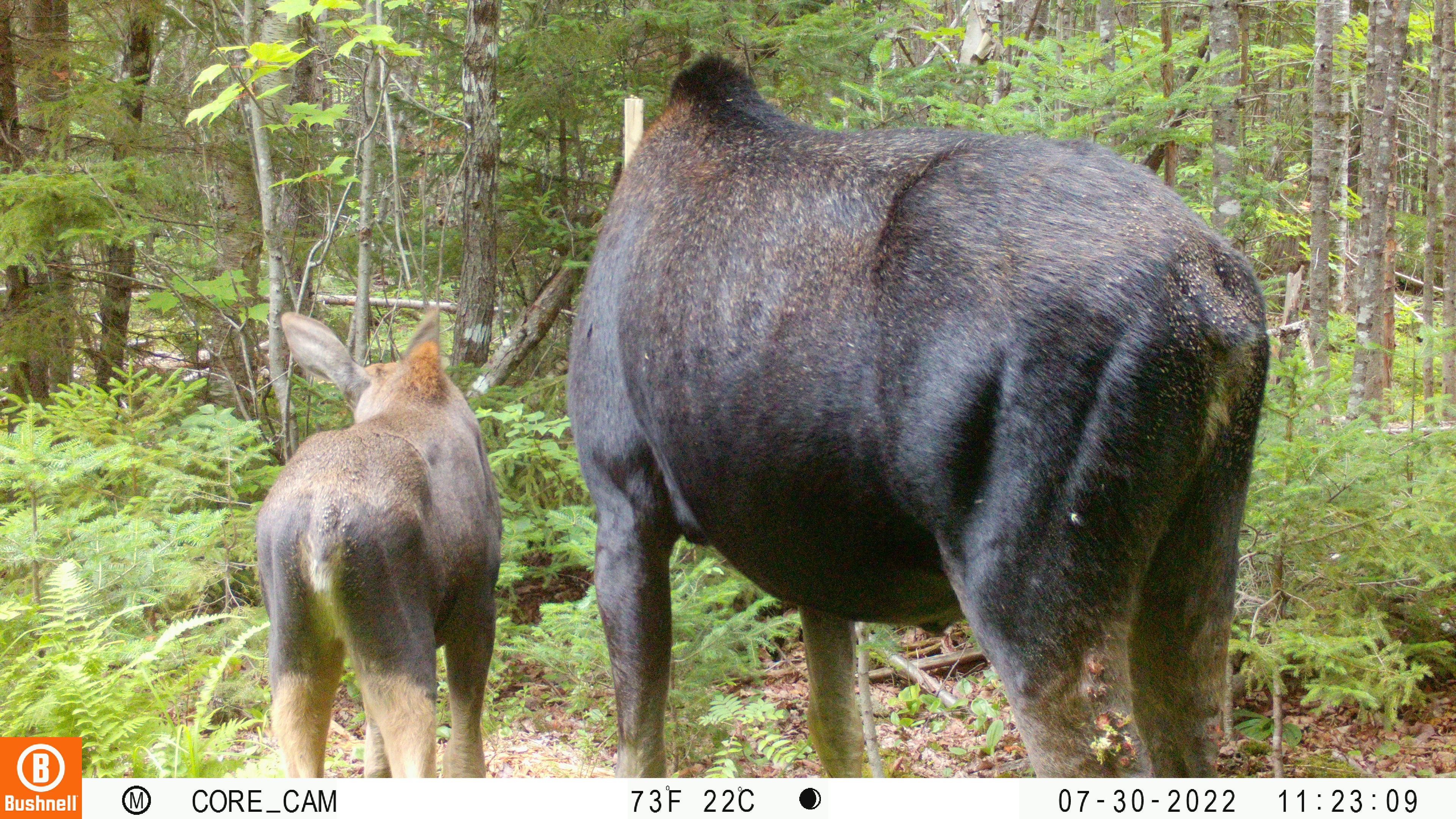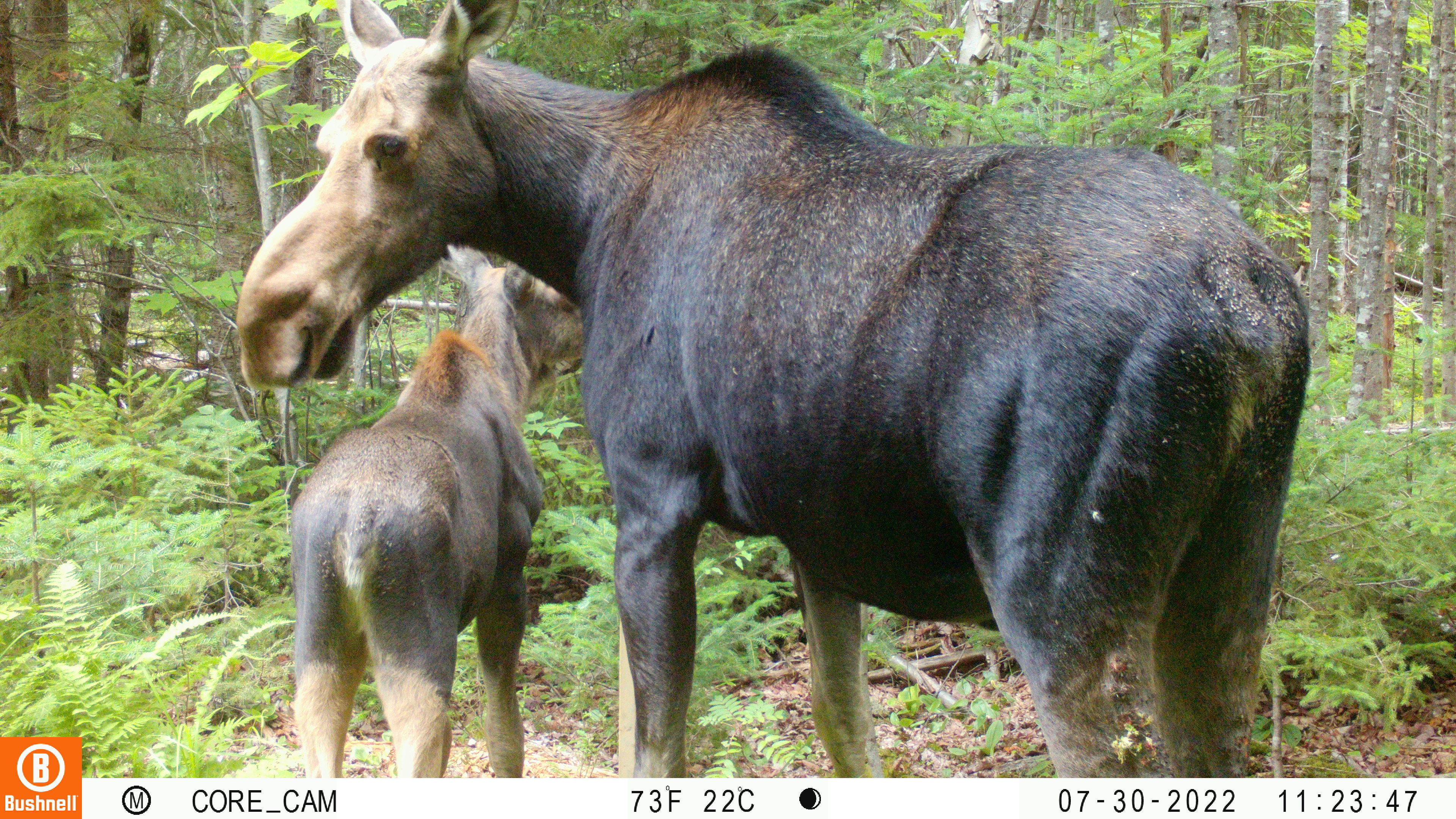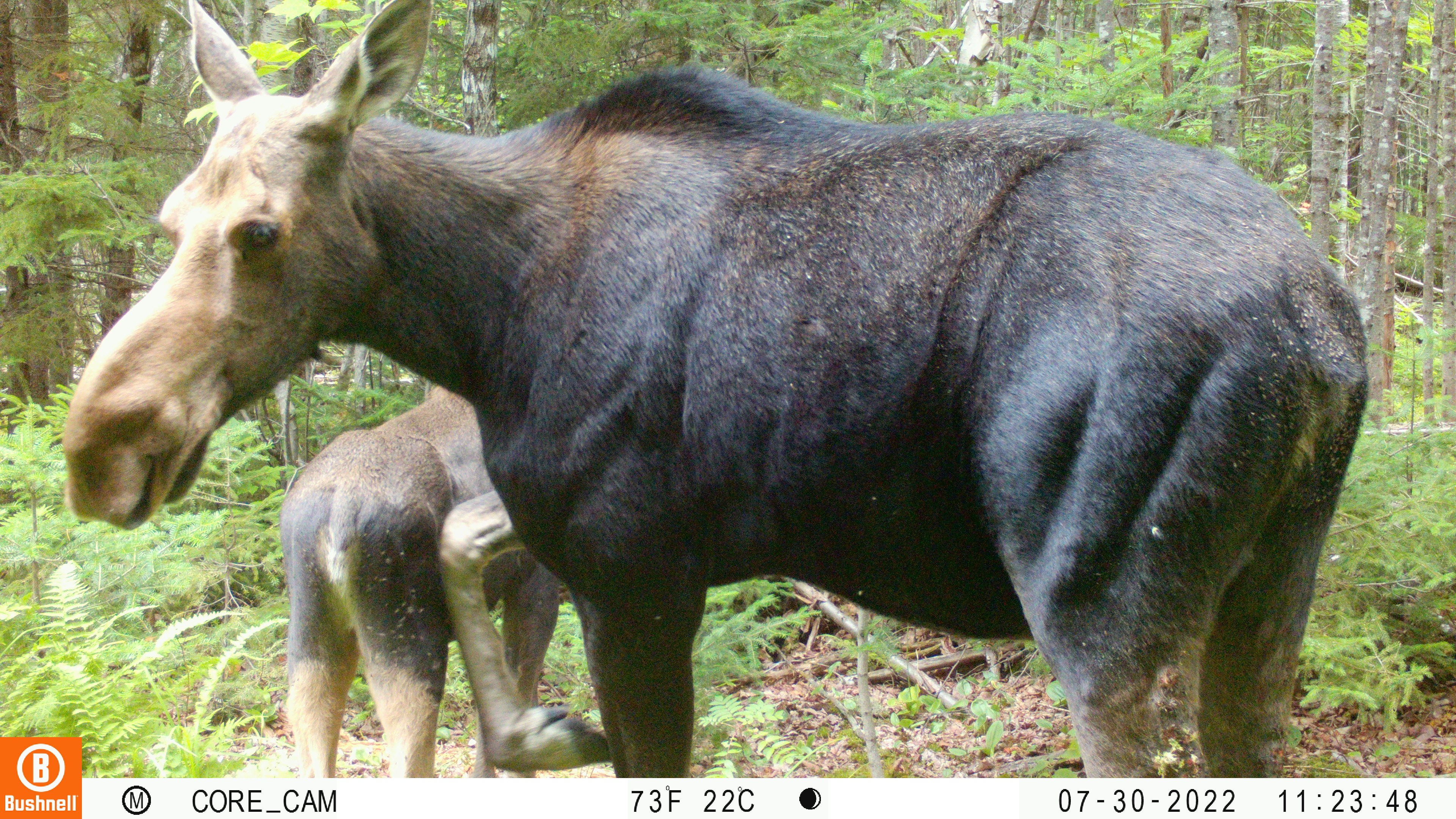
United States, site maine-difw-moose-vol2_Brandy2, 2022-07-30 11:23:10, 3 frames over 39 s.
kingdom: Animalia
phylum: Chordata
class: Mammalia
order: Artiodactyla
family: Cervidae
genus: Alces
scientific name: Alces alces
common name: moose